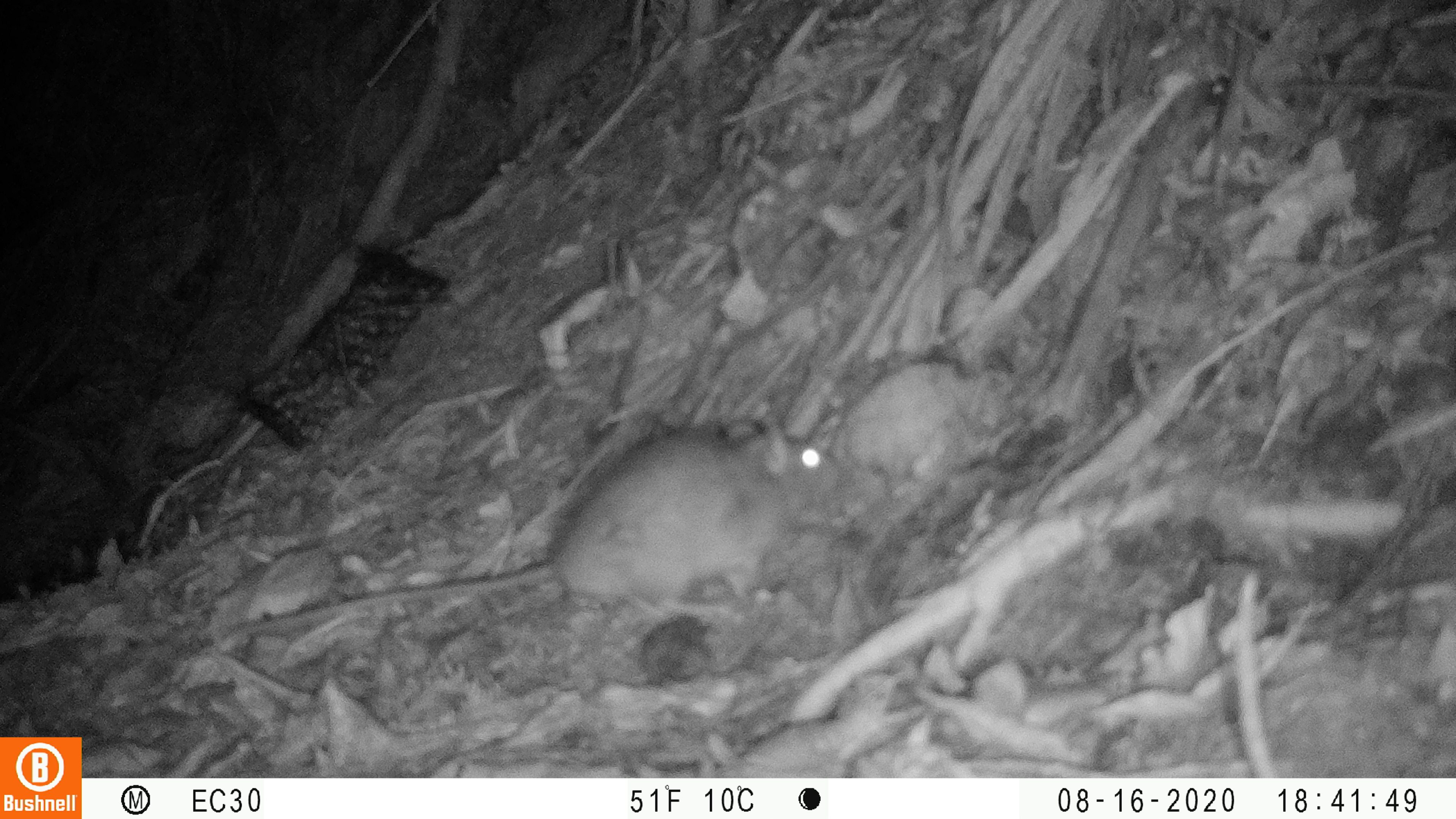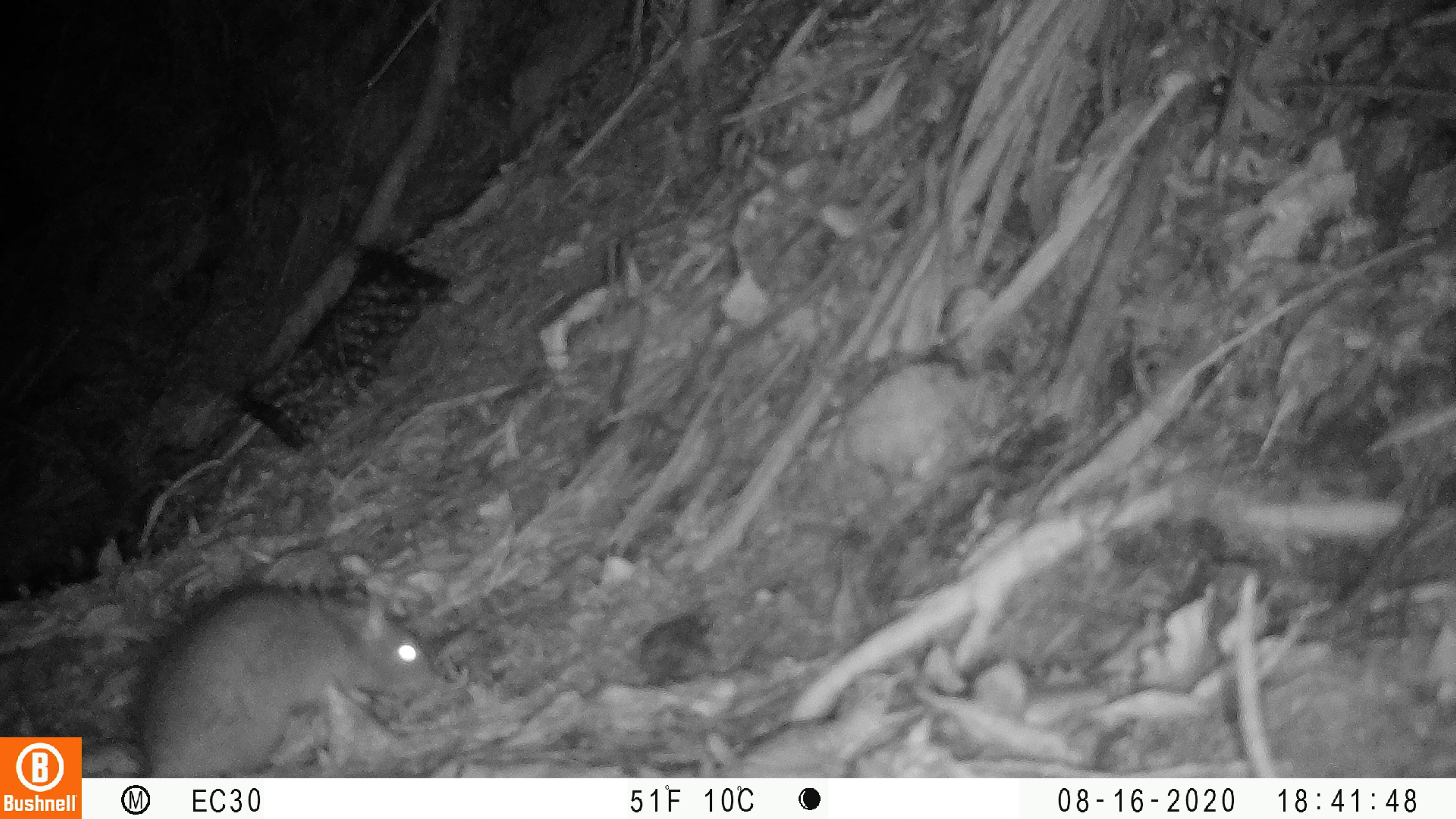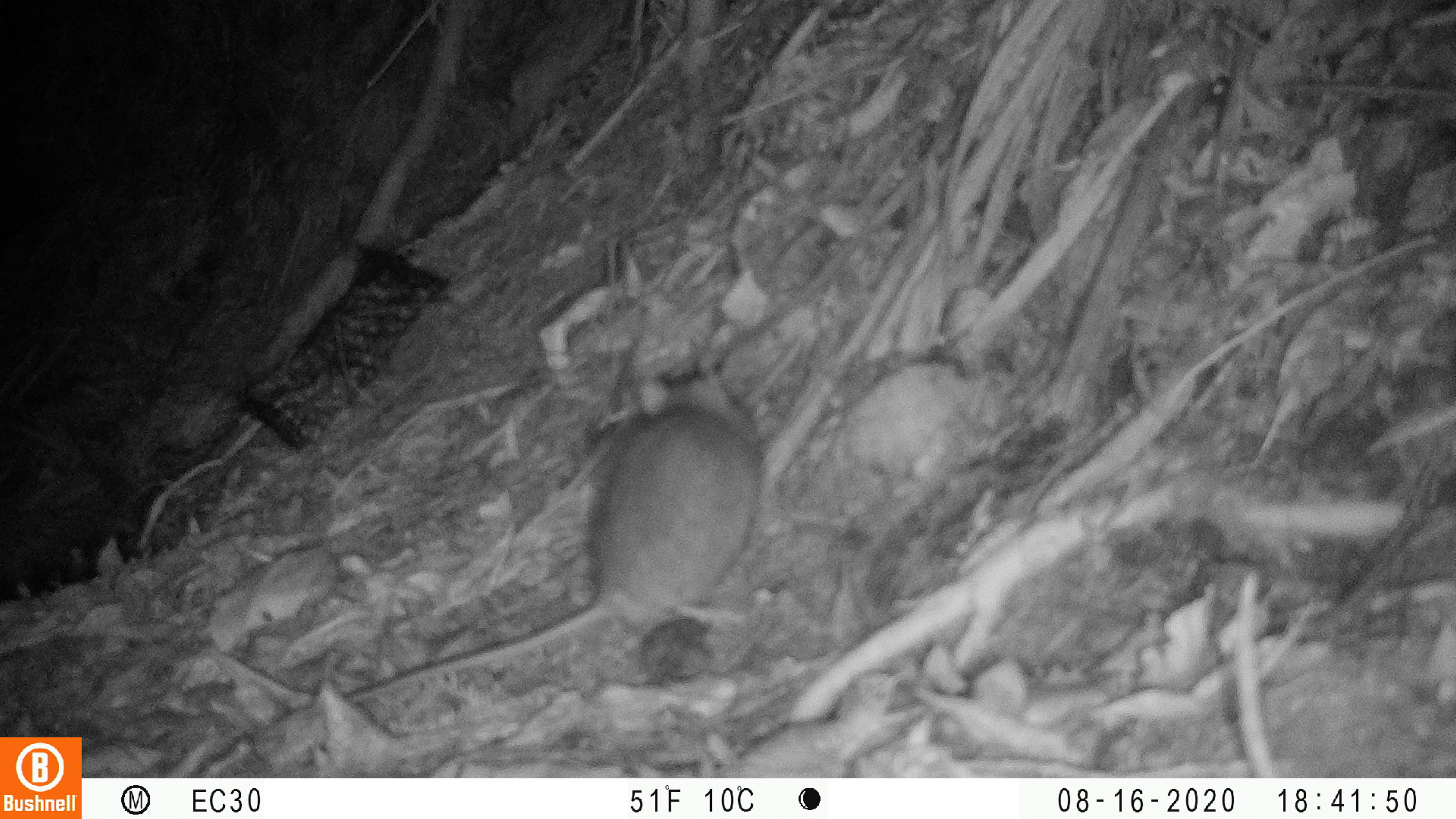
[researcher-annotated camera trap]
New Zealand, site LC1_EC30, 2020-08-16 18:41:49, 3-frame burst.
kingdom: Animalia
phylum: Chordata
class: Mammalia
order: Rodentia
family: Muridae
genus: Rattus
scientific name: Rattus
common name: rat